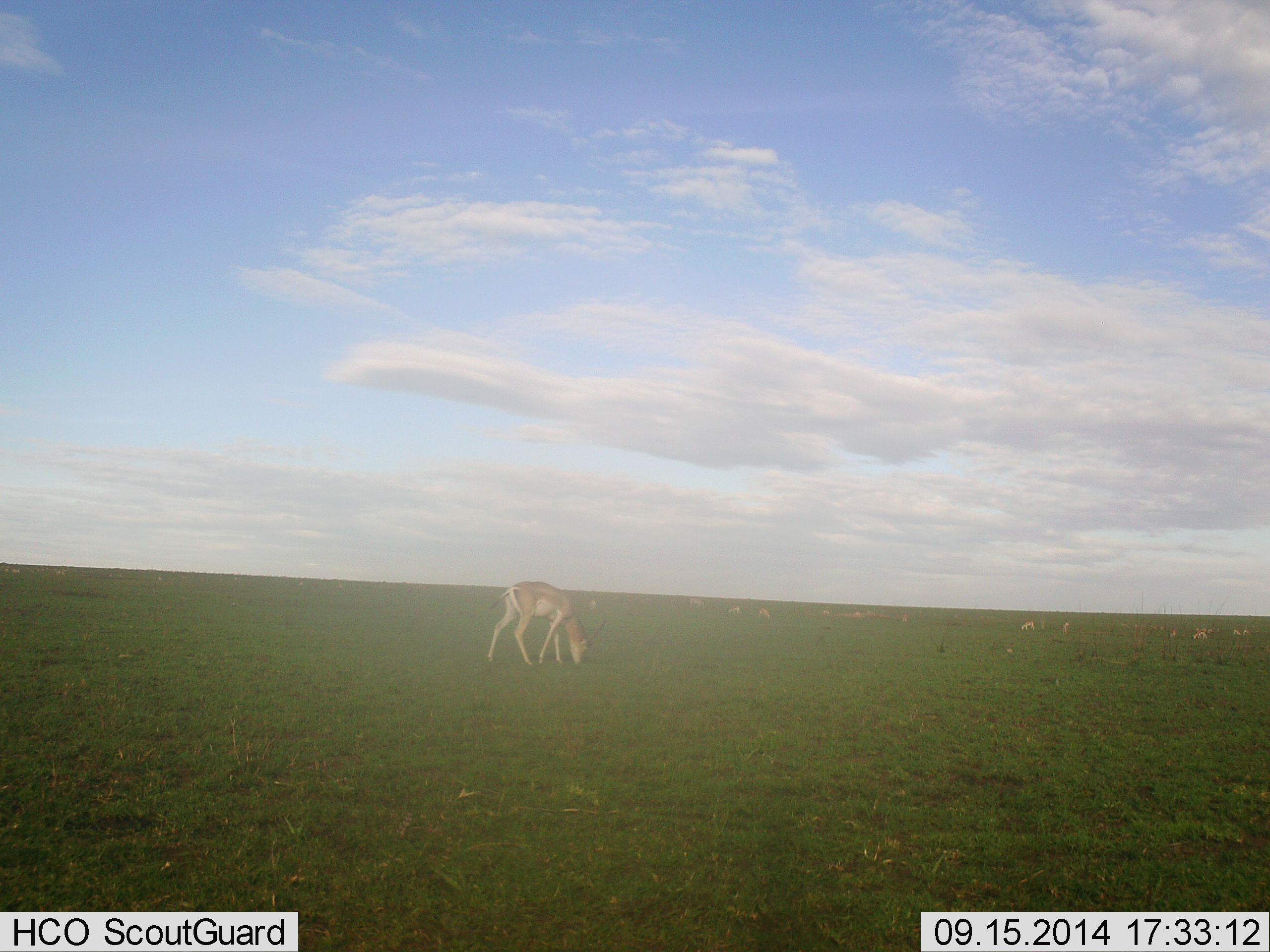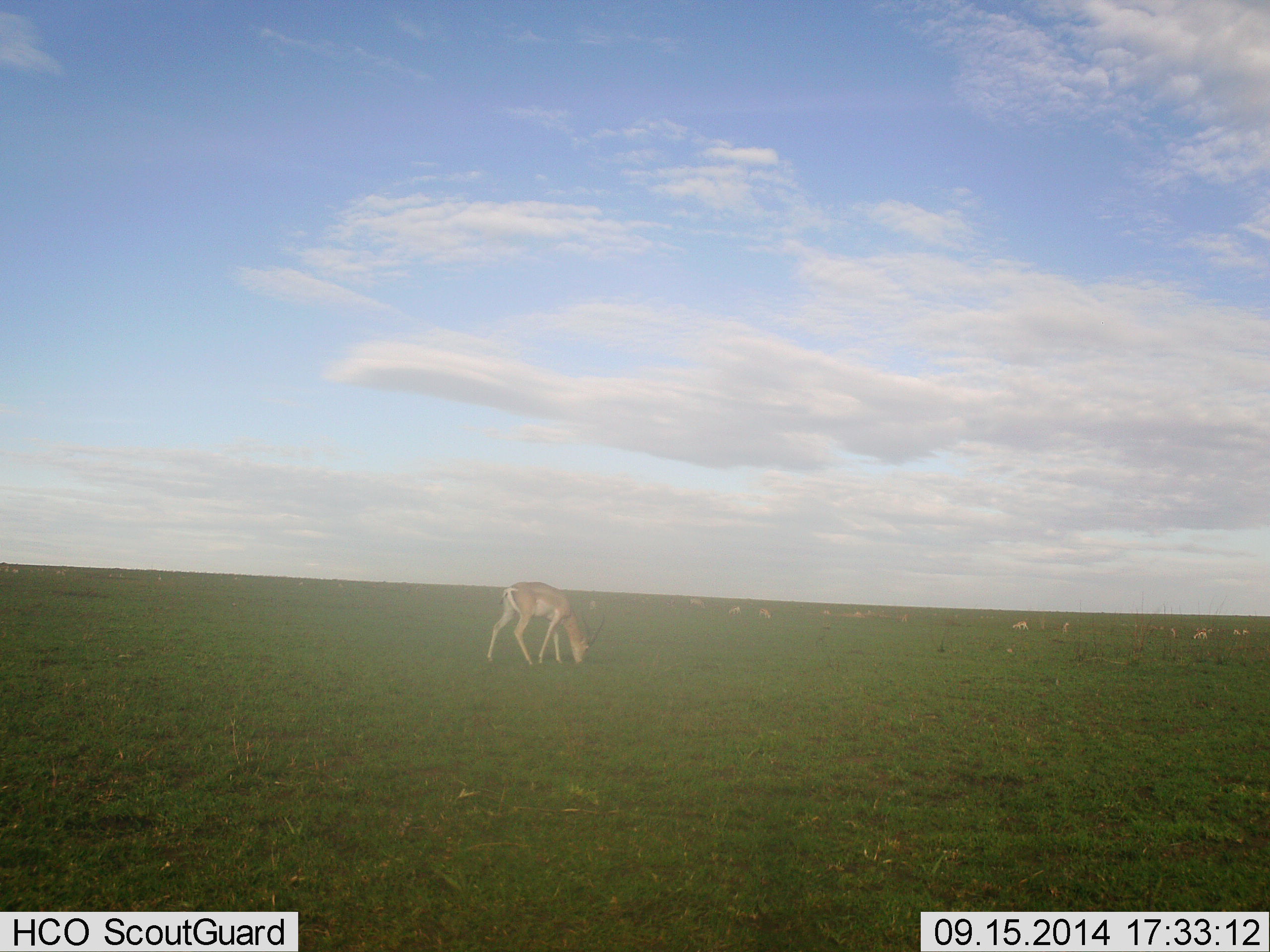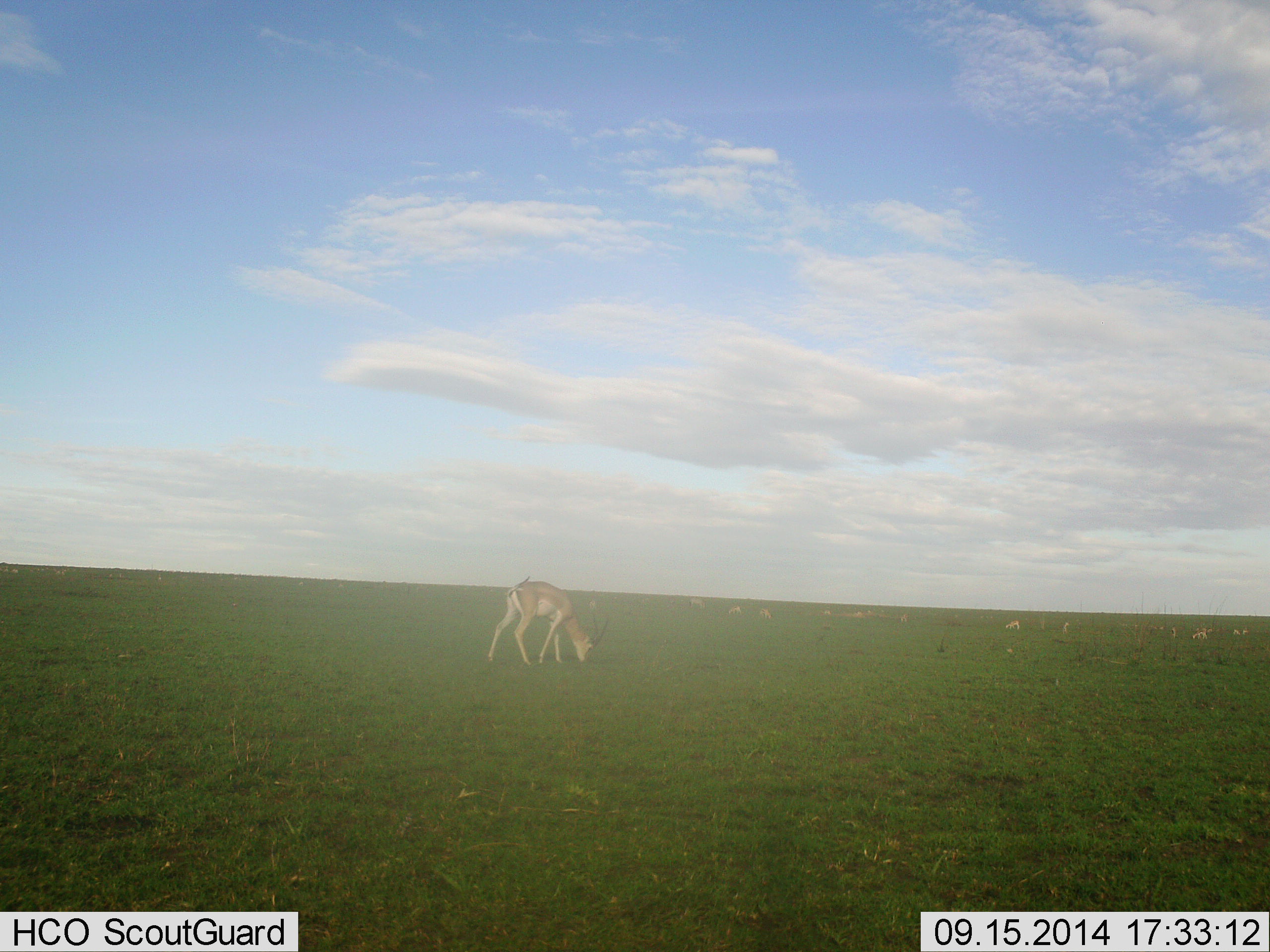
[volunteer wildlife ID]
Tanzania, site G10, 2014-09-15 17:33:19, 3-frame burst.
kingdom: Animalia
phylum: Chordata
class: Mammalia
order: Artiodactyla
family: Bovidae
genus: Nanger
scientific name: Nanger granti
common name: grant's gazelle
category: gazellegrants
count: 11-50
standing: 50%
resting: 20%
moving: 20%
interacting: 0%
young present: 0%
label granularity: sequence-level